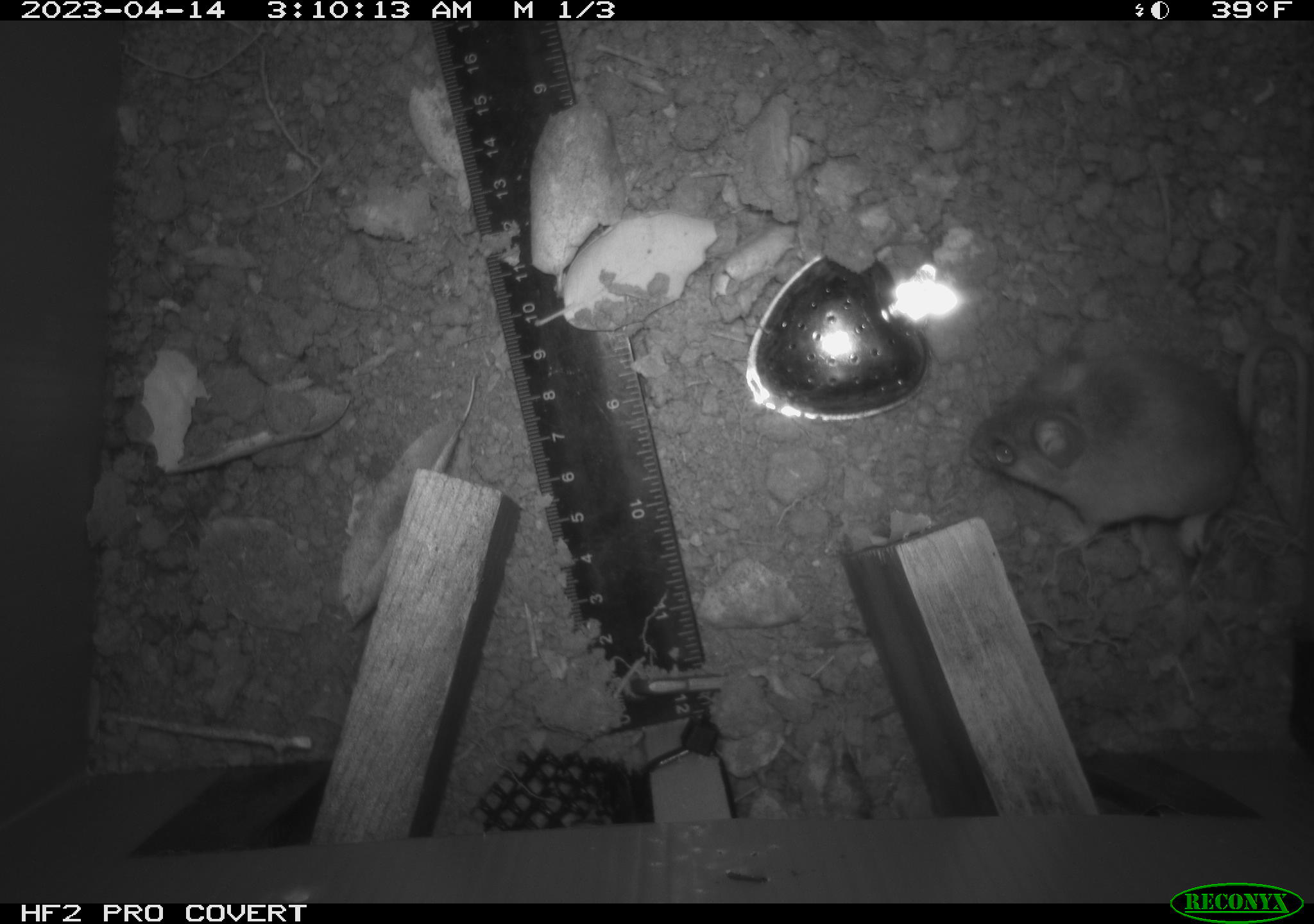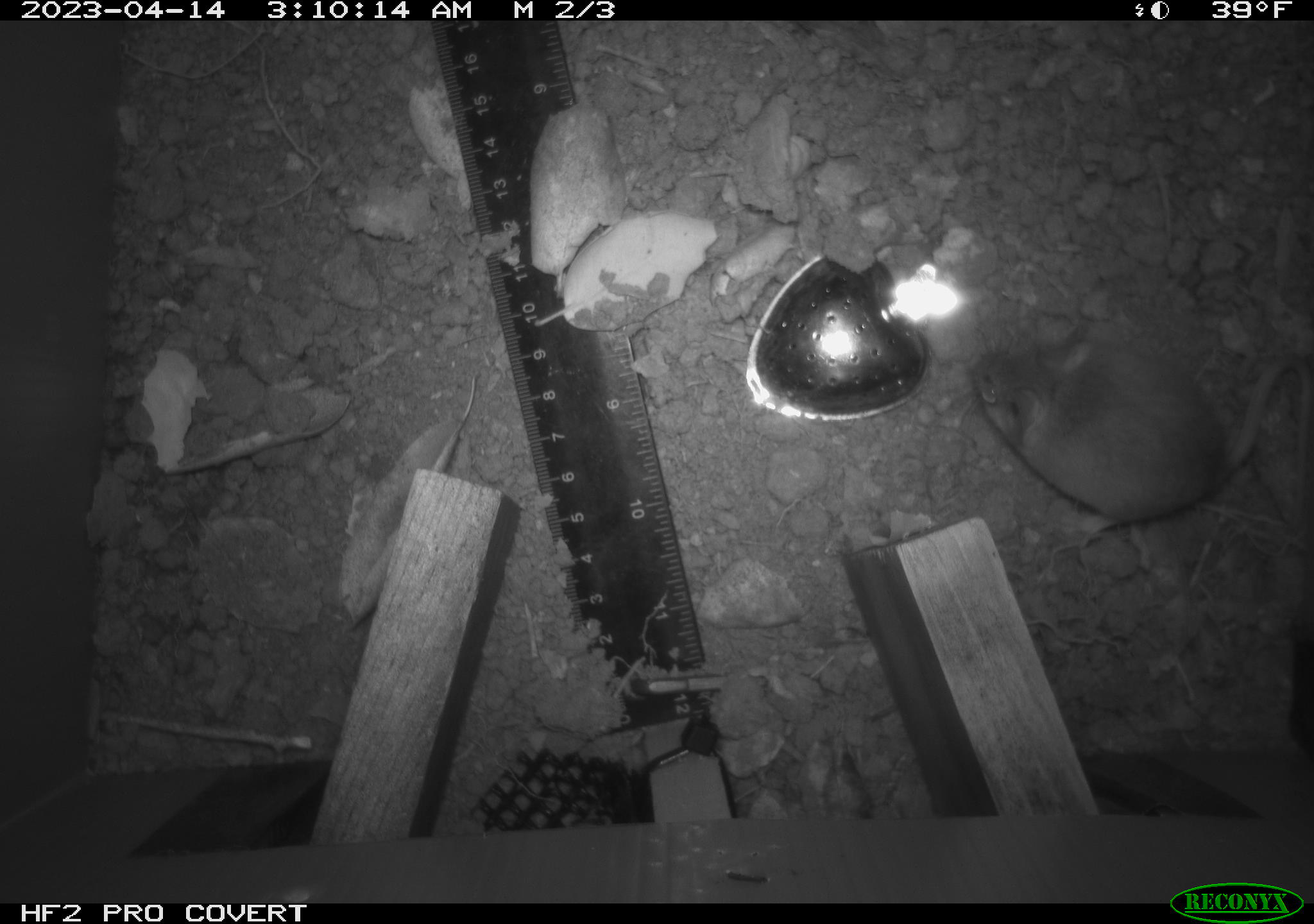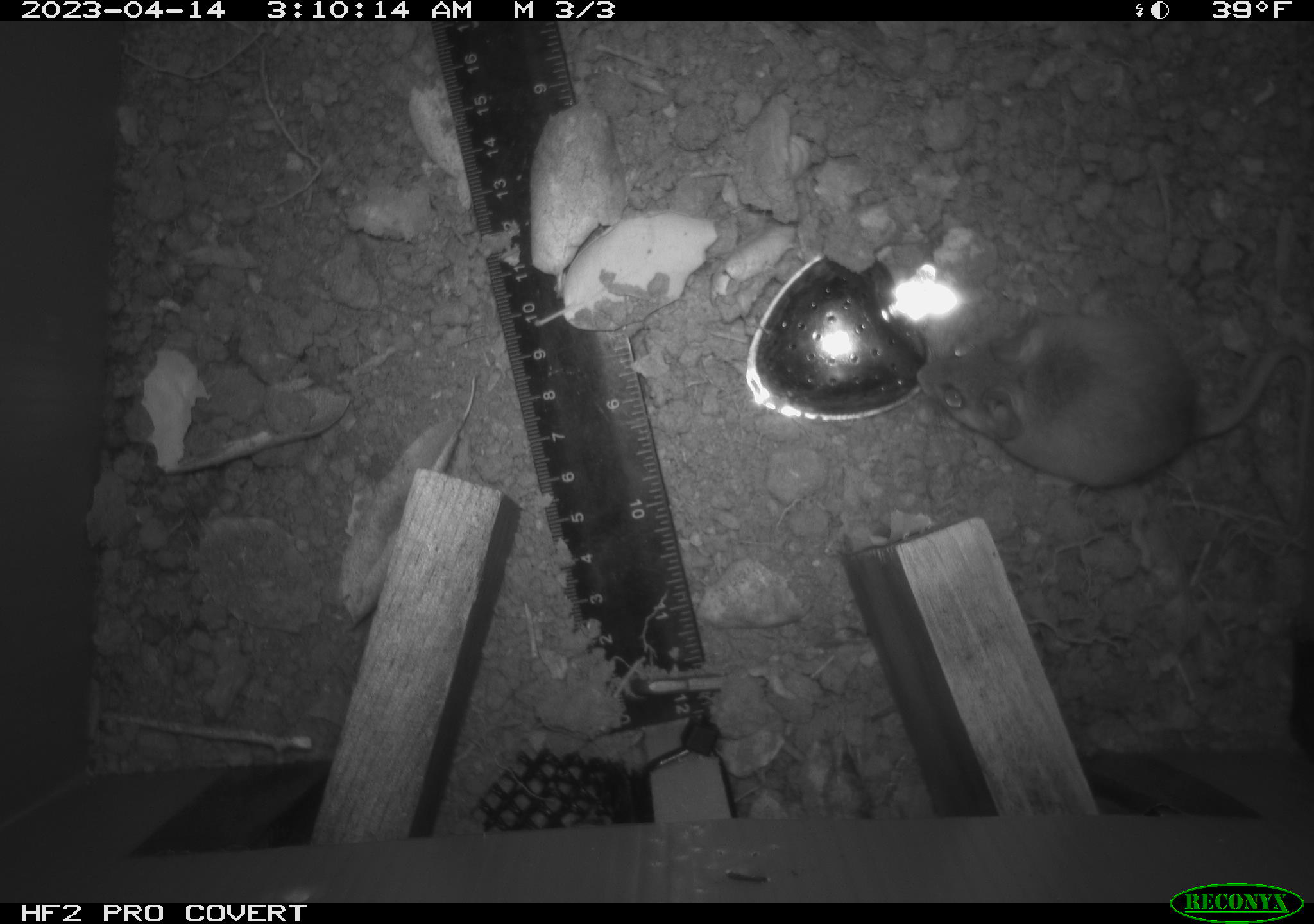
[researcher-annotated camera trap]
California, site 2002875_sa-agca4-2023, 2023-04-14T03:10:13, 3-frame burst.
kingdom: Animalia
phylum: Chordata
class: Mammalia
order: Rodentia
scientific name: Rodentia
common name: mouse species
Mouse species (Rodentia).